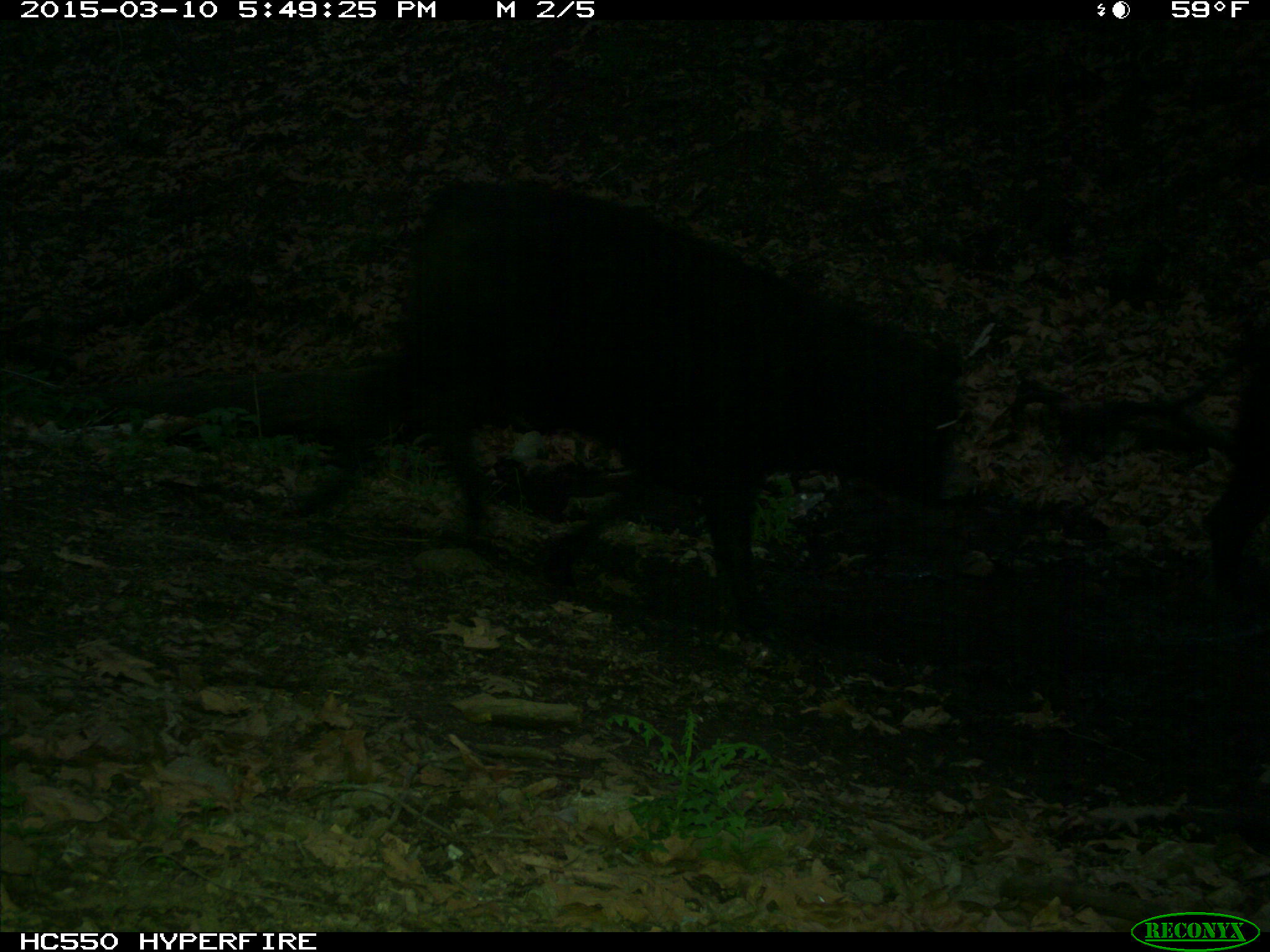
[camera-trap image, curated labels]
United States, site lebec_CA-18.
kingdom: Animalia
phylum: Chordata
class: Mammalia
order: Artiodactyla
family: Bovidae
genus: Bos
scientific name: Bos taurus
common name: domestic cow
Bos taurus (domestic cow).